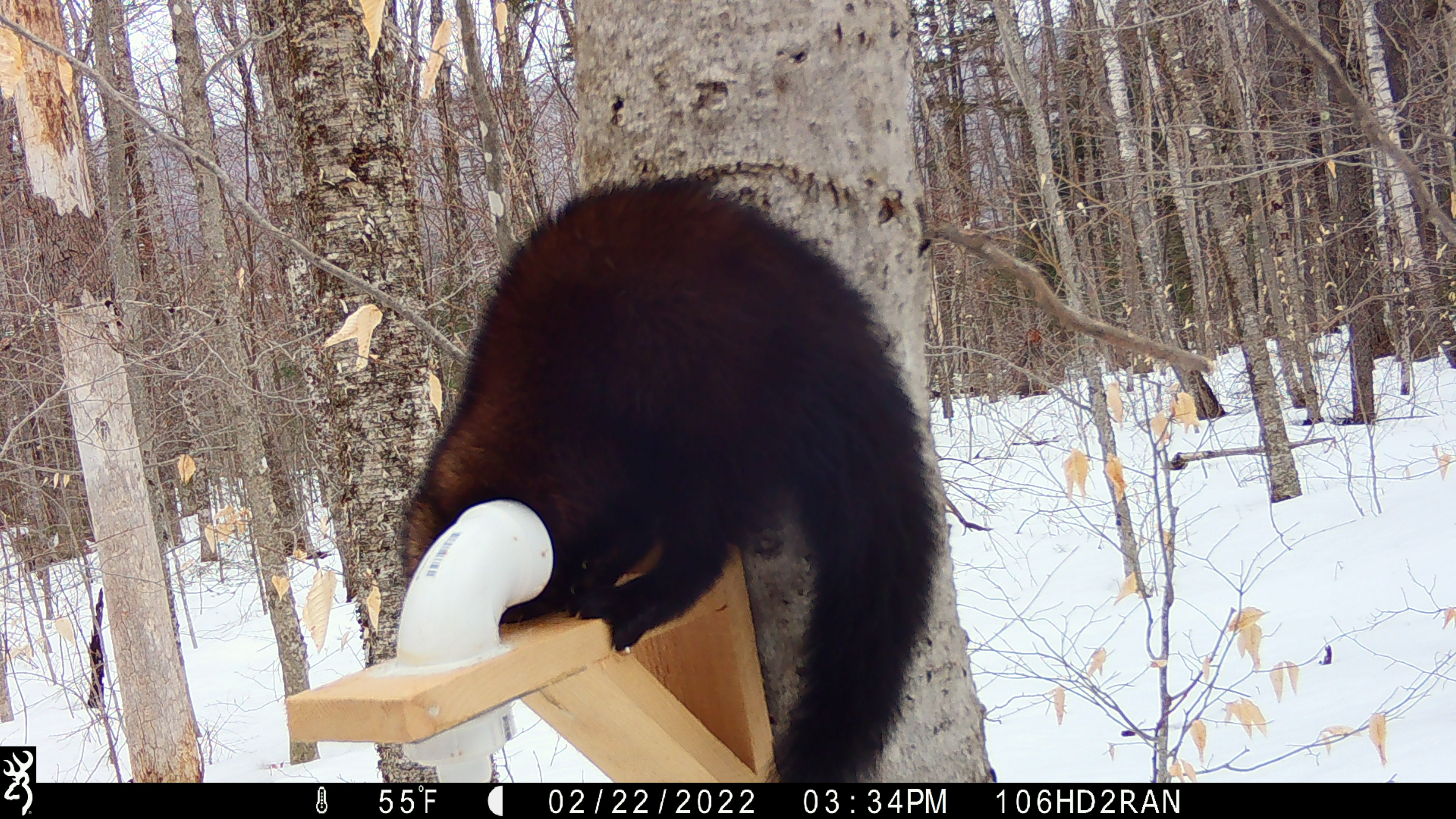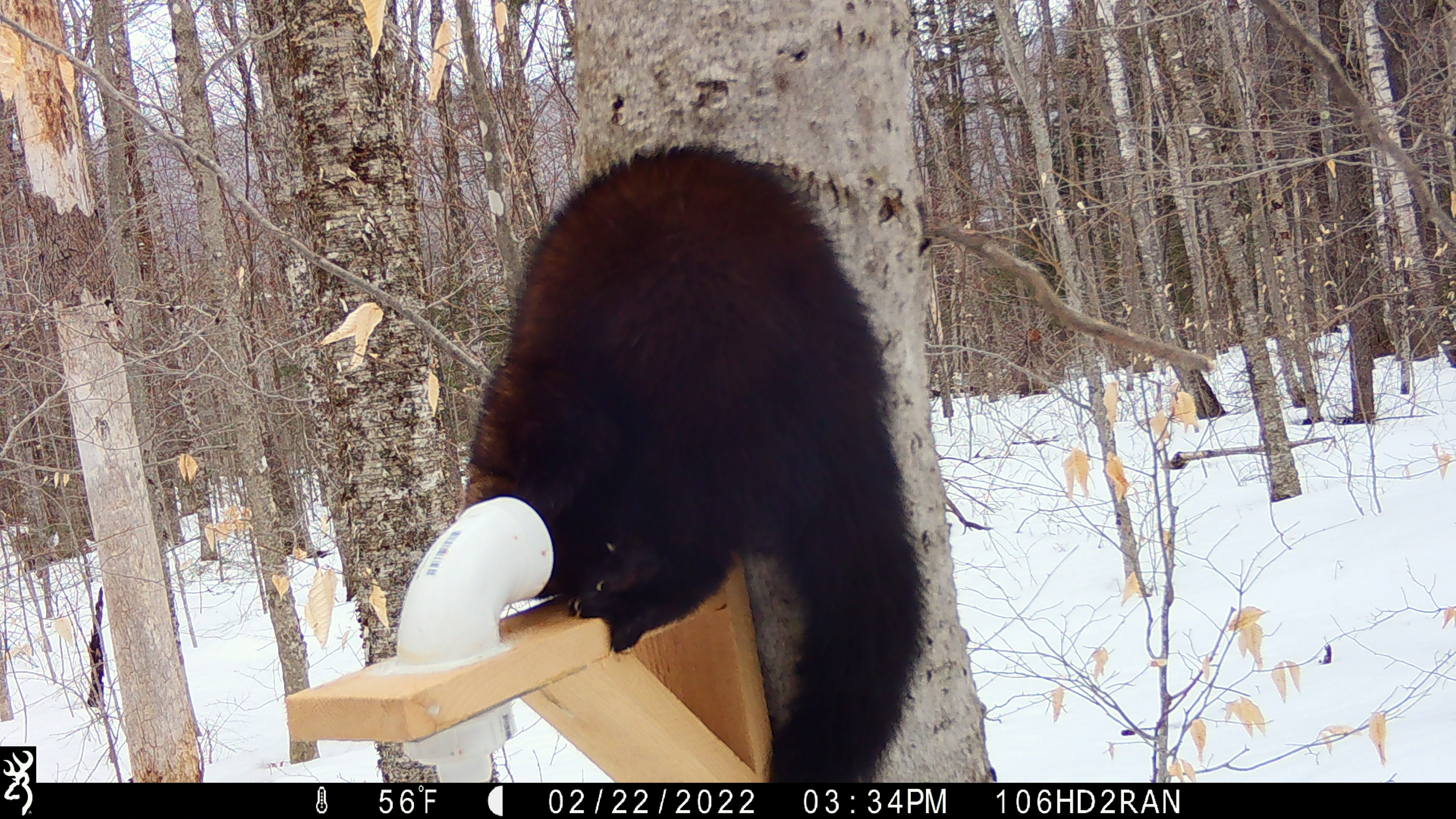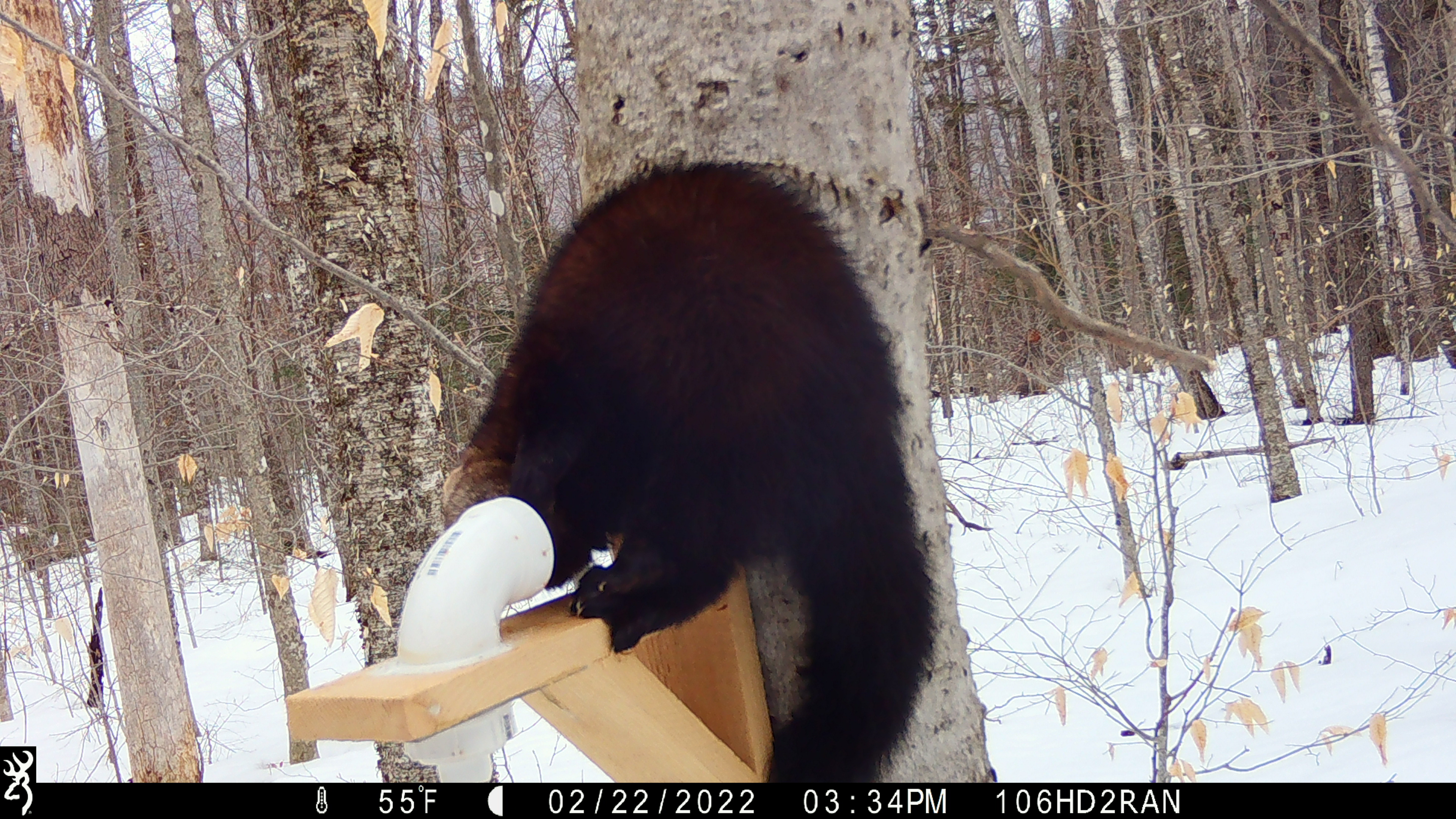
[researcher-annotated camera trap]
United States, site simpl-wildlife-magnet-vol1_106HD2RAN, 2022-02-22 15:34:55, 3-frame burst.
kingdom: Animalia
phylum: Chordata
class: Mammalia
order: Carnivora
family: Mustelidae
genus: Pekania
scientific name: Pekania pennanti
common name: fisher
Fisher (Pekania pennanti).